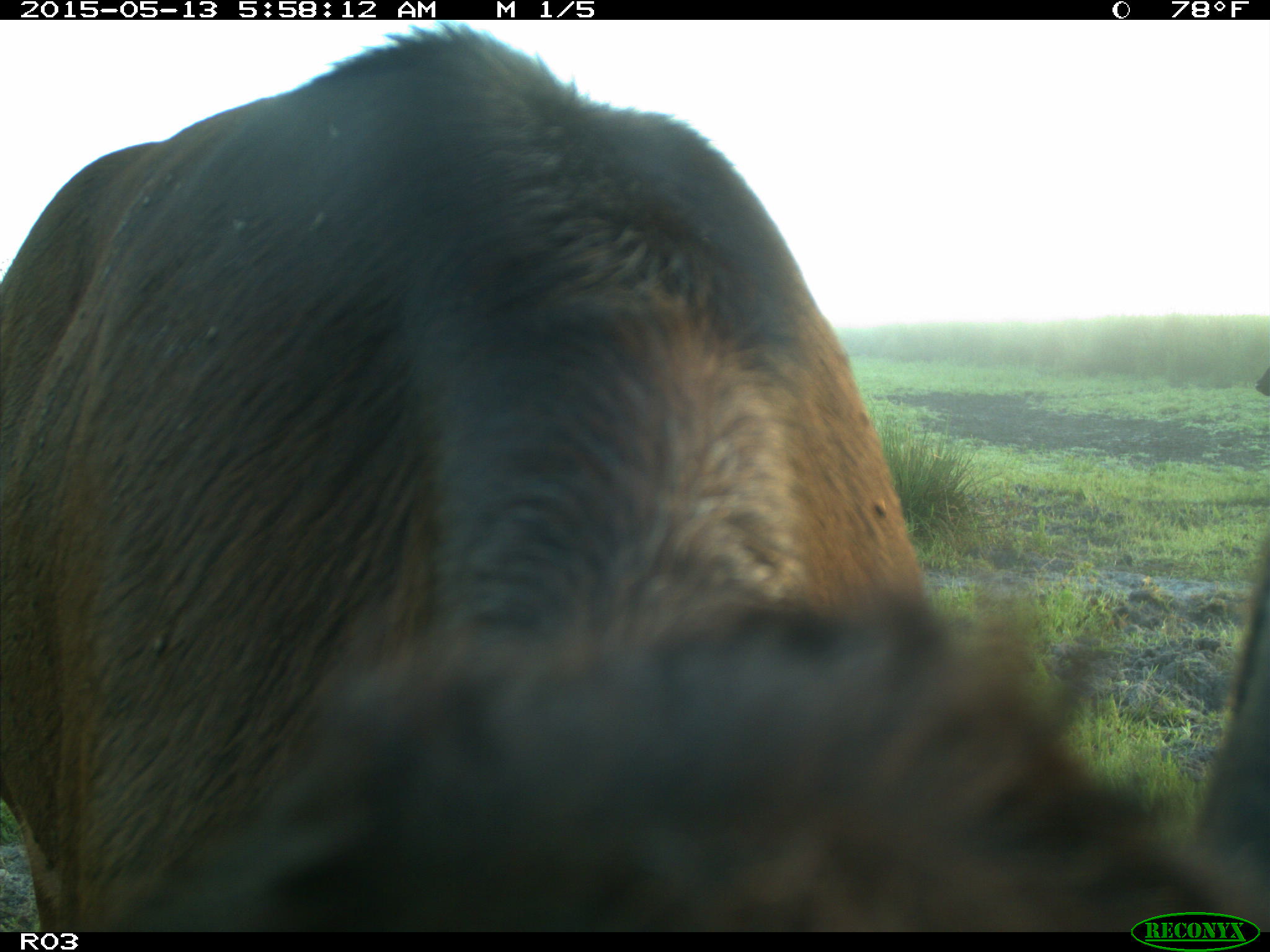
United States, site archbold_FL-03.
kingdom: Animalia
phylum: Chordata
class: Mammalia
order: Artiodactyla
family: Bovidae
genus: Bos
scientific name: Bos taurus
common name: domestic cow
Bos taurus (domestic cow).